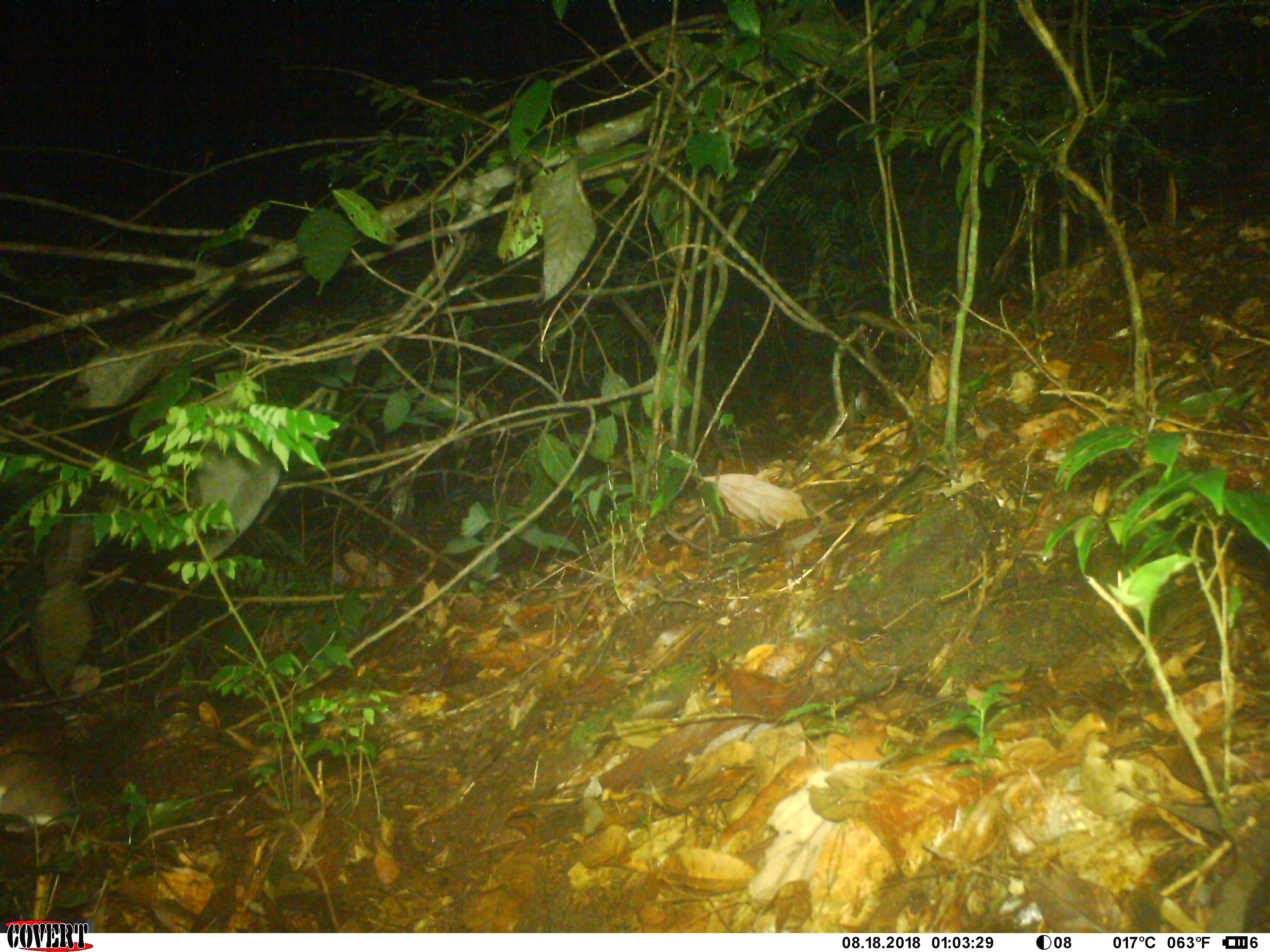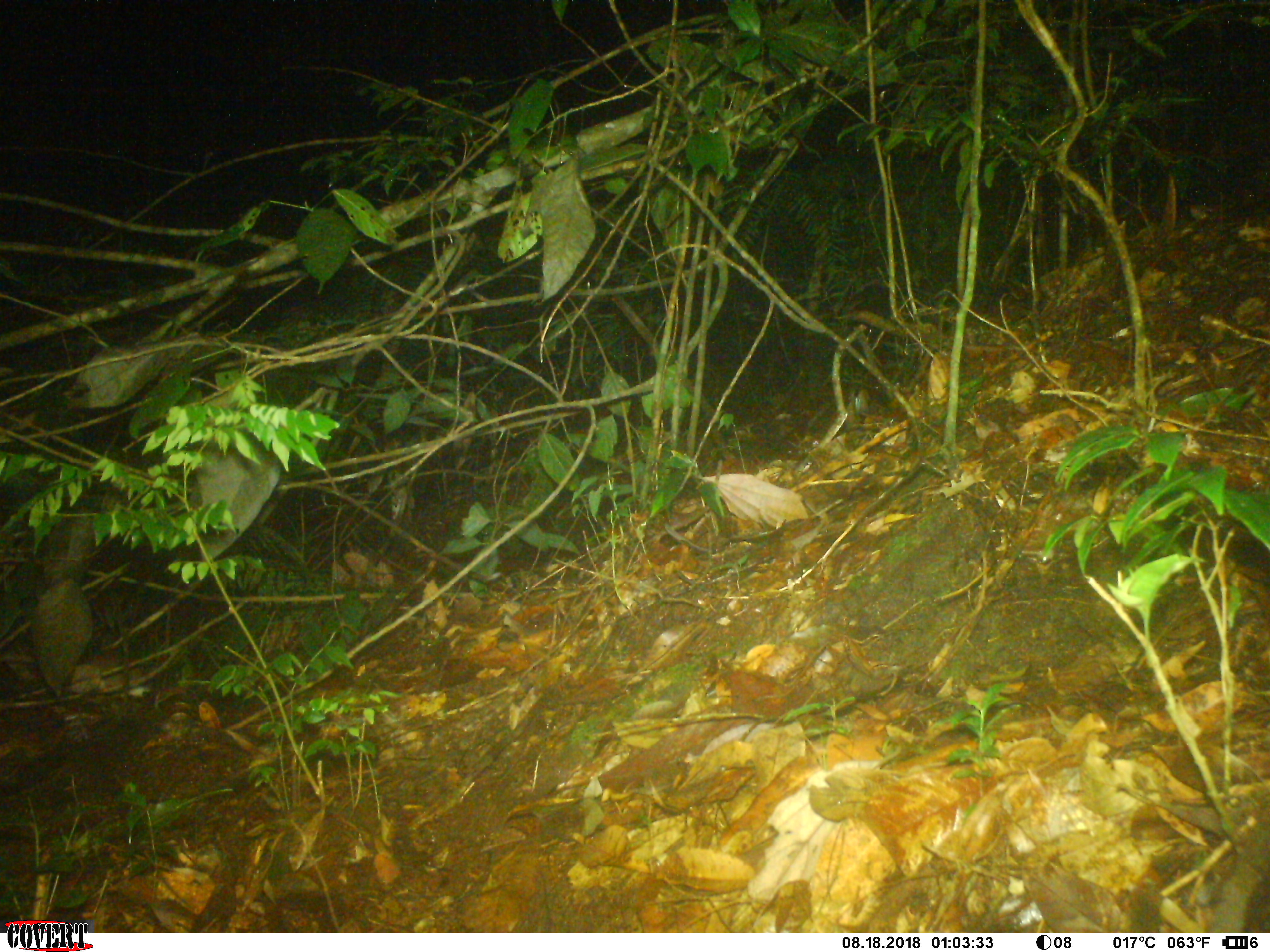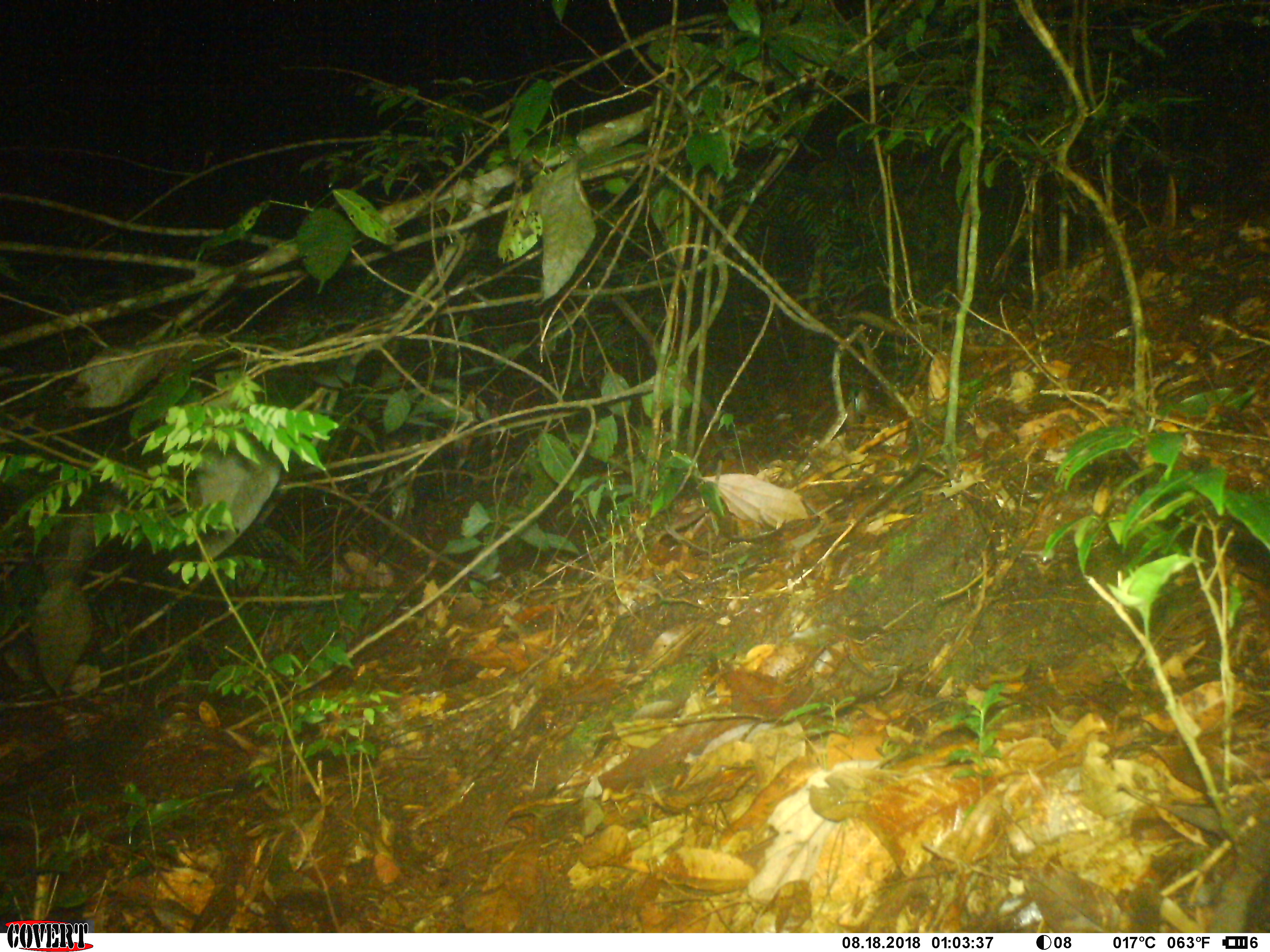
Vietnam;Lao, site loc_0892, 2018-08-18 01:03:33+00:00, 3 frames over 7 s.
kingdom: Animalia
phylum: Chordata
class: Mammalia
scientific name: Mammalia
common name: mammal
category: unidentified small mammal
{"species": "unidentified small mammal (mammal) (Mammalia)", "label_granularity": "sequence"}